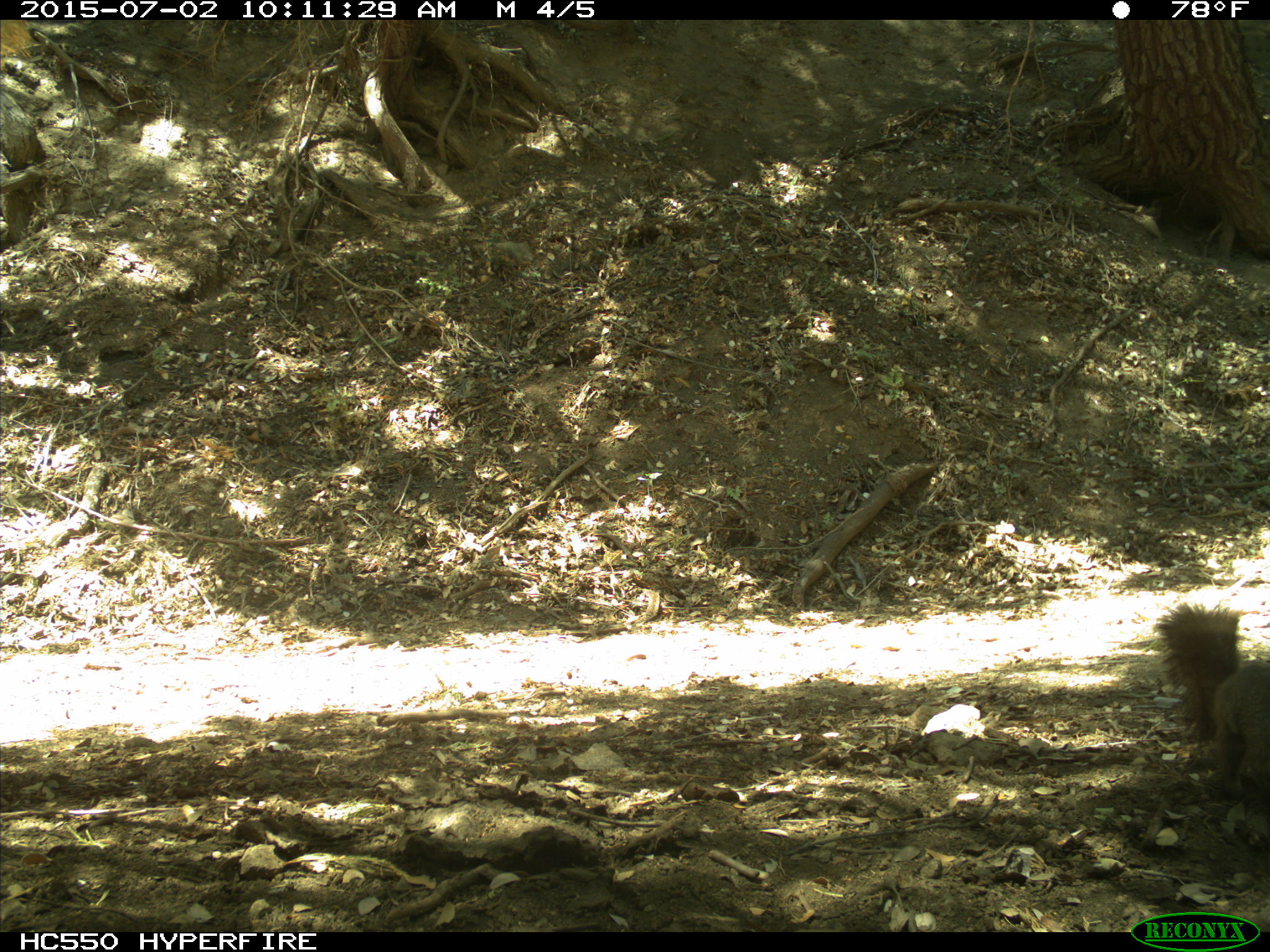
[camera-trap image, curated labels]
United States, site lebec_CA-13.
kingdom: Animalia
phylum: Chordata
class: Mammalia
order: Rodentia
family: Sciuridae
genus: Sciurus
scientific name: Sciurus carolinensis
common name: eastern gray squirrel